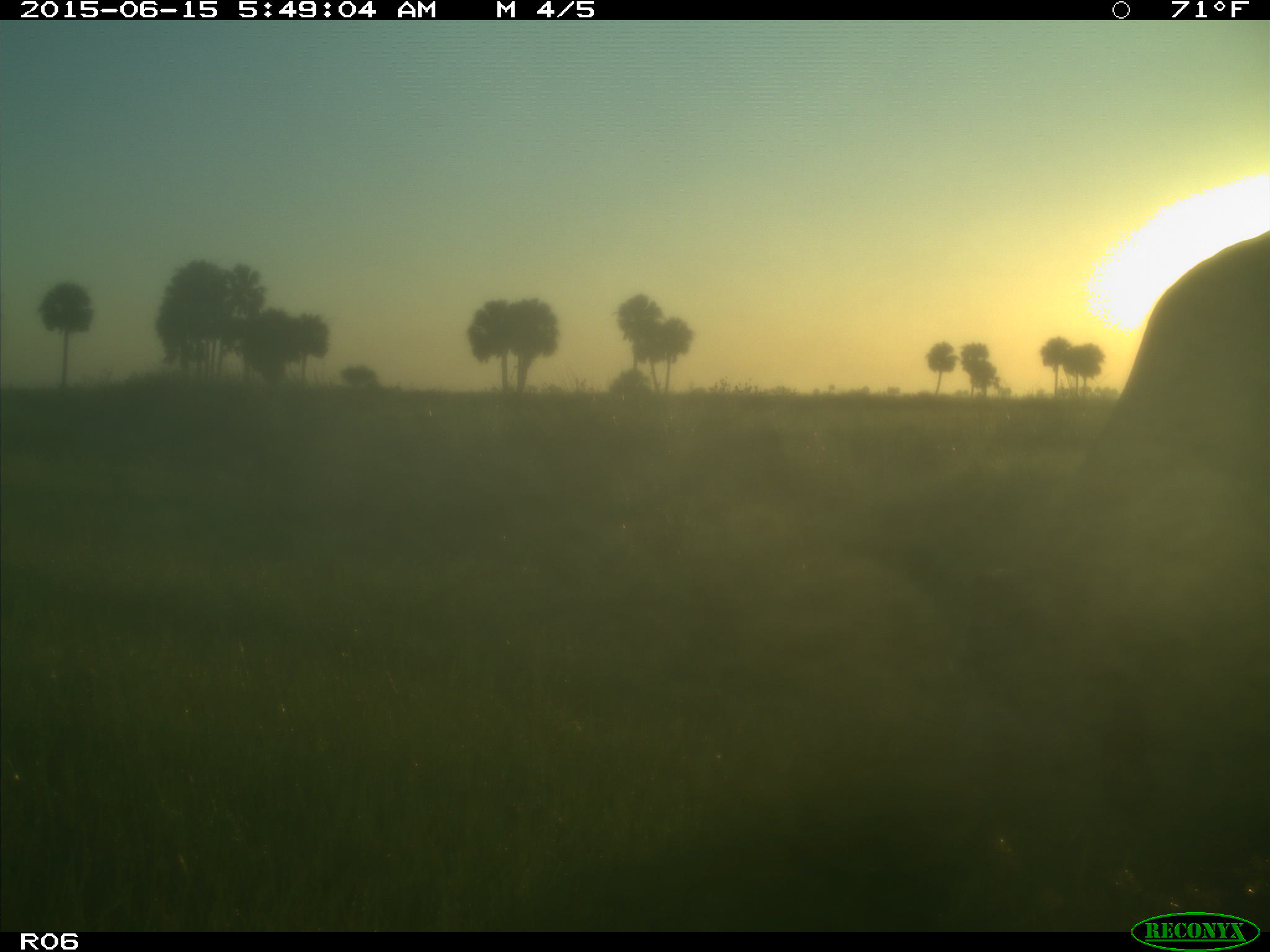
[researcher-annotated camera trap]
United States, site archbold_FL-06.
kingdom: Animalia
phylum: Chordata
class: Mammalia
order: Artiodactyla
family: Bovidae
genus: Bos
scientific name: Bos taurus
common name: domestic cow